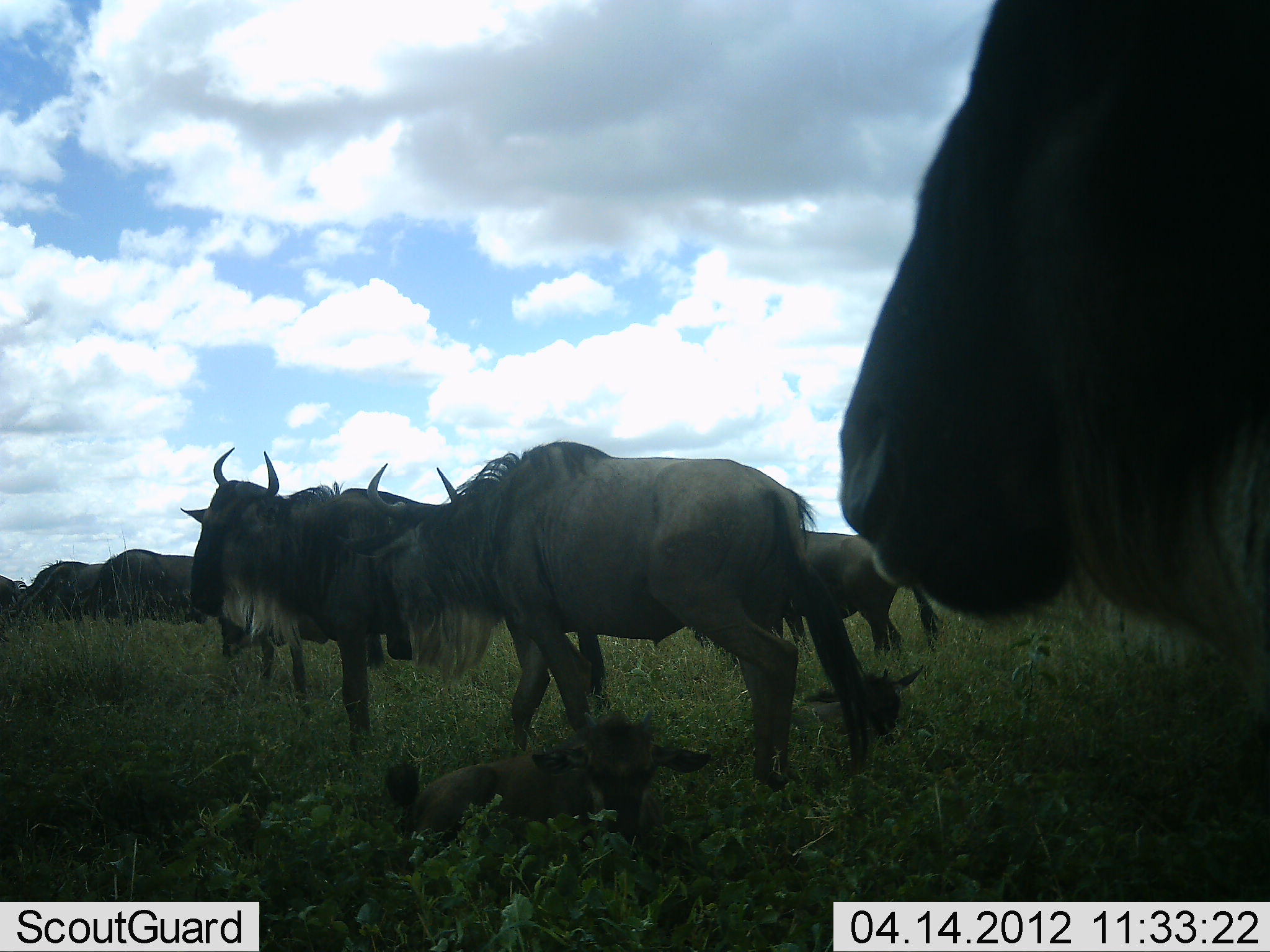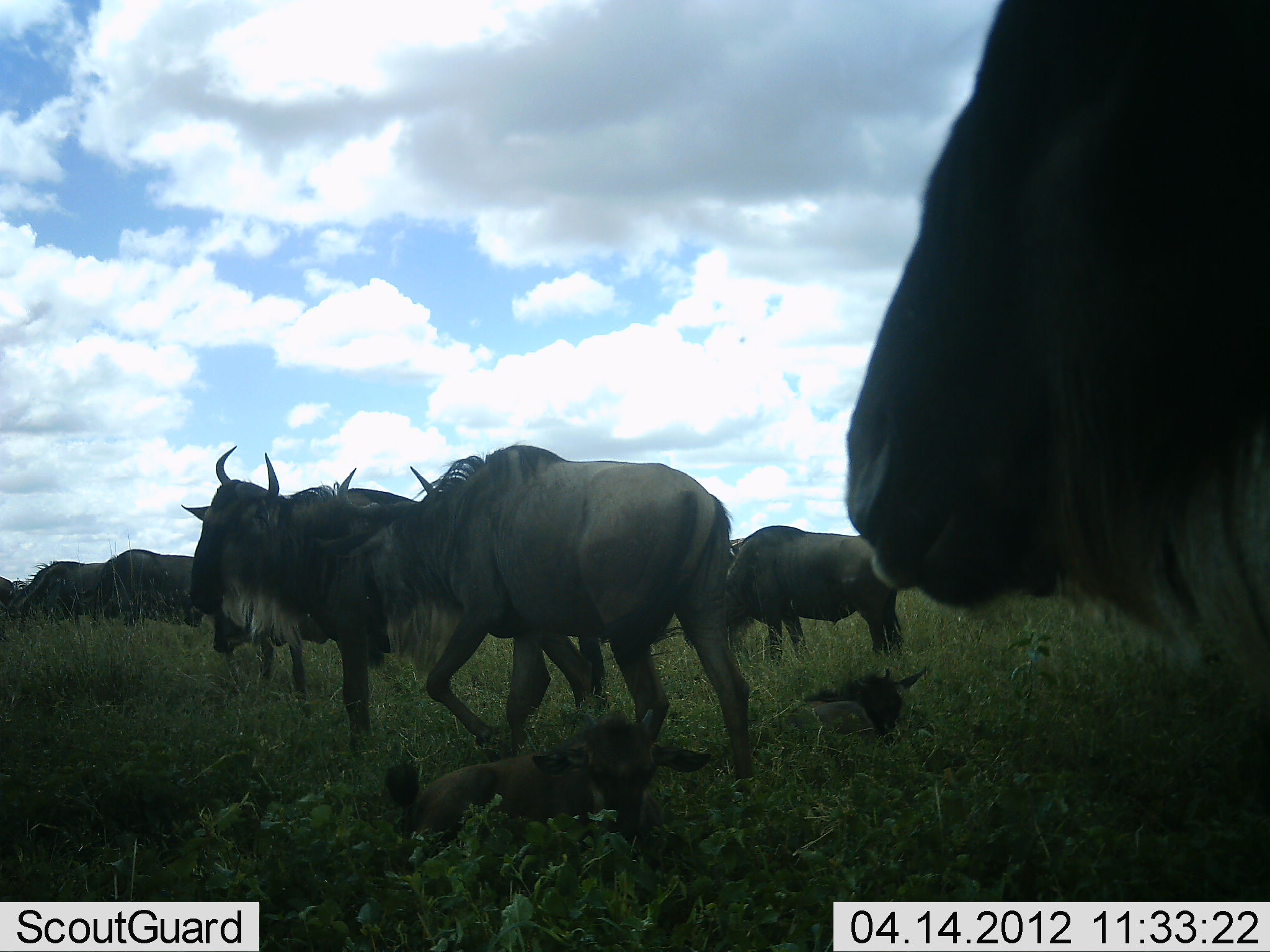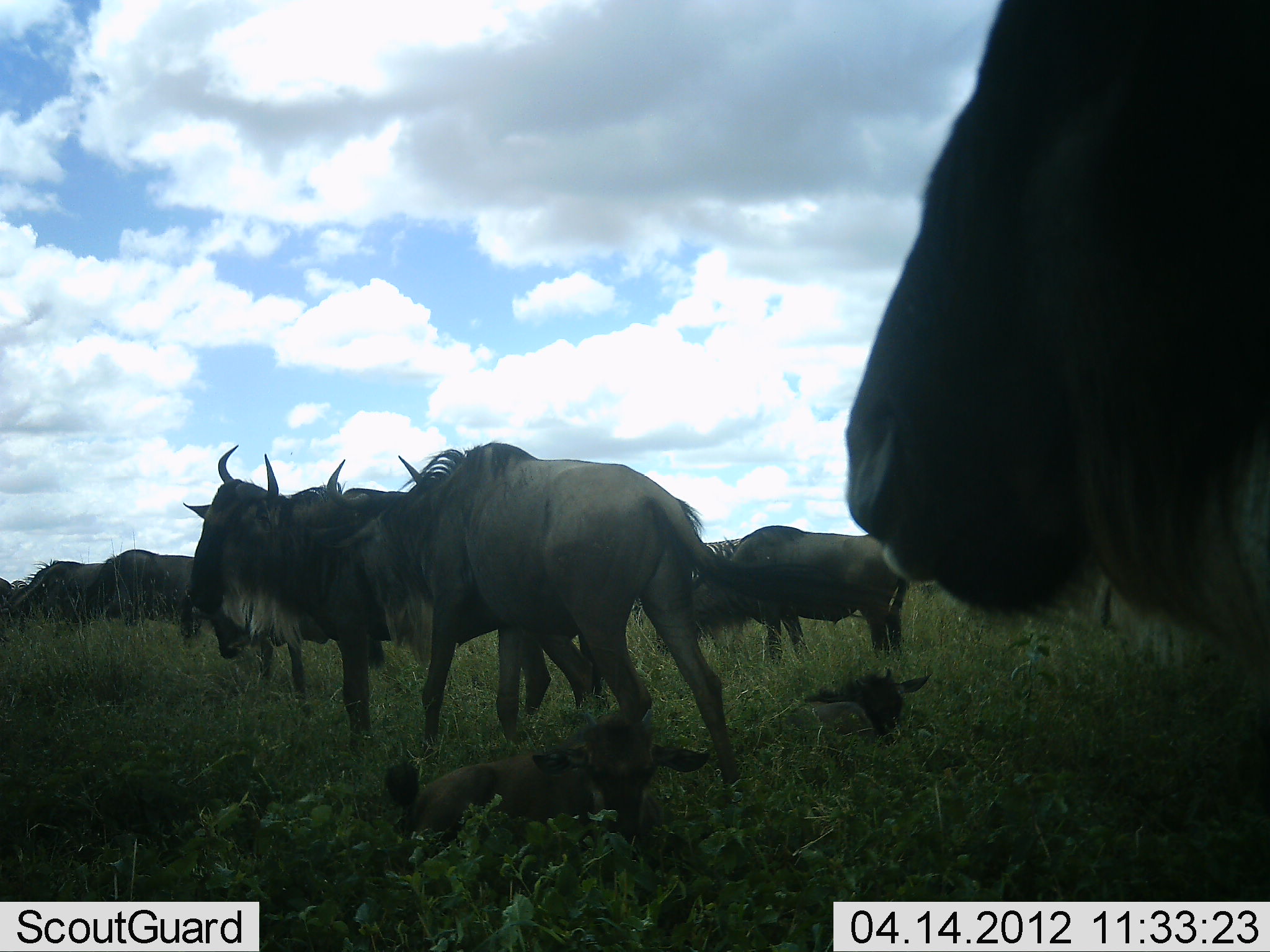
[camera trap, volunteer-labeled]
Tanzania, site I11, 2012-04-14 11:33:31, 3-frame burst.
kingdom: Animalia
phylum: Chordata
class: Mammalia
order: Artiodactyla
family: Bovidae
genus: Connochaetes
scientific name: Connochaetes taurinus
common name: blue wildebeest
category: wildebeest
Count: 9.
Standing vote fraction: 67%.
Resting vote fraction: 71%.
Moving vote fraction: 62%.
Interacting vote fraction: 4%.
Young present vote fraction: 62%.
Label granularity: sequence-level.